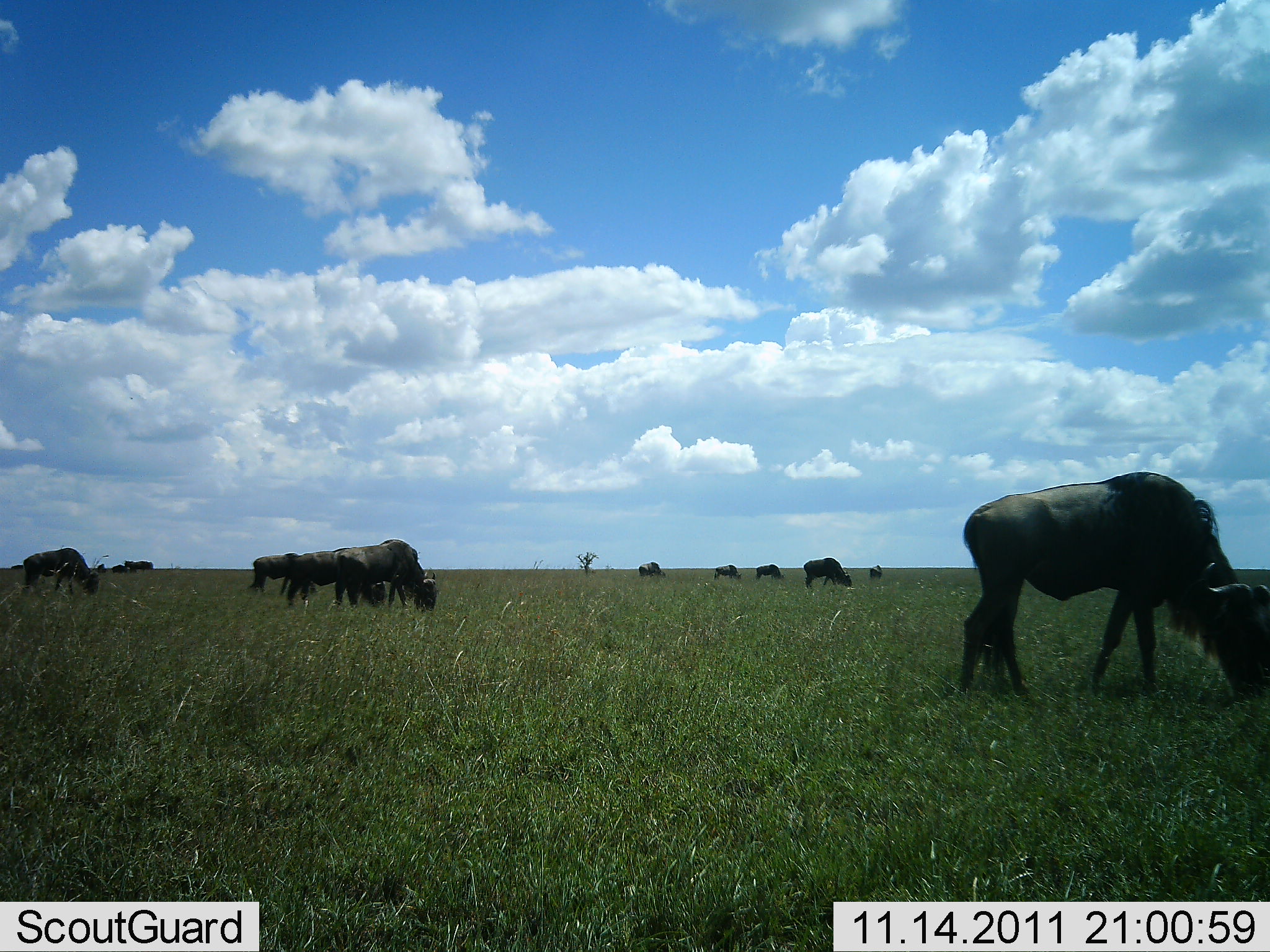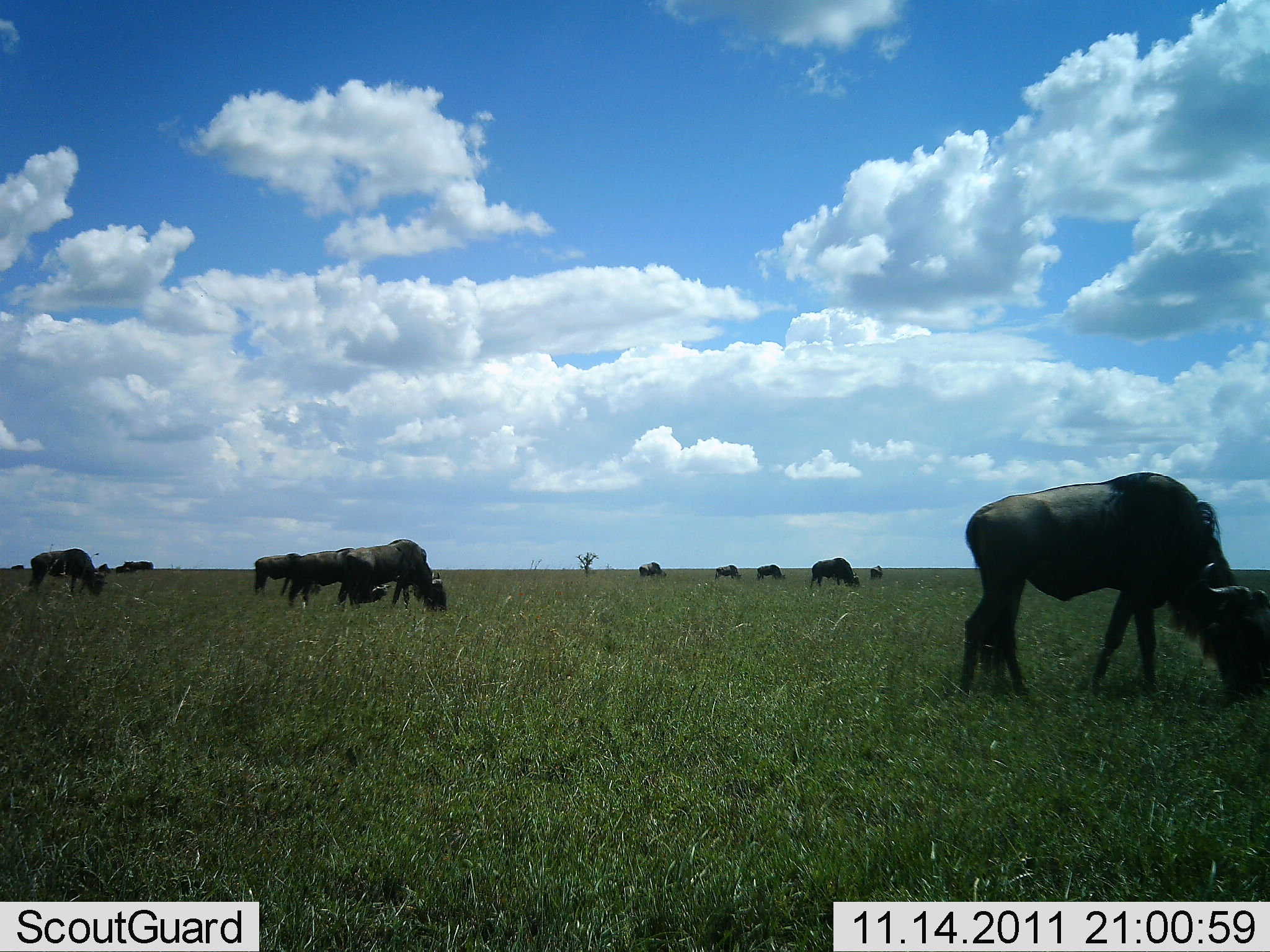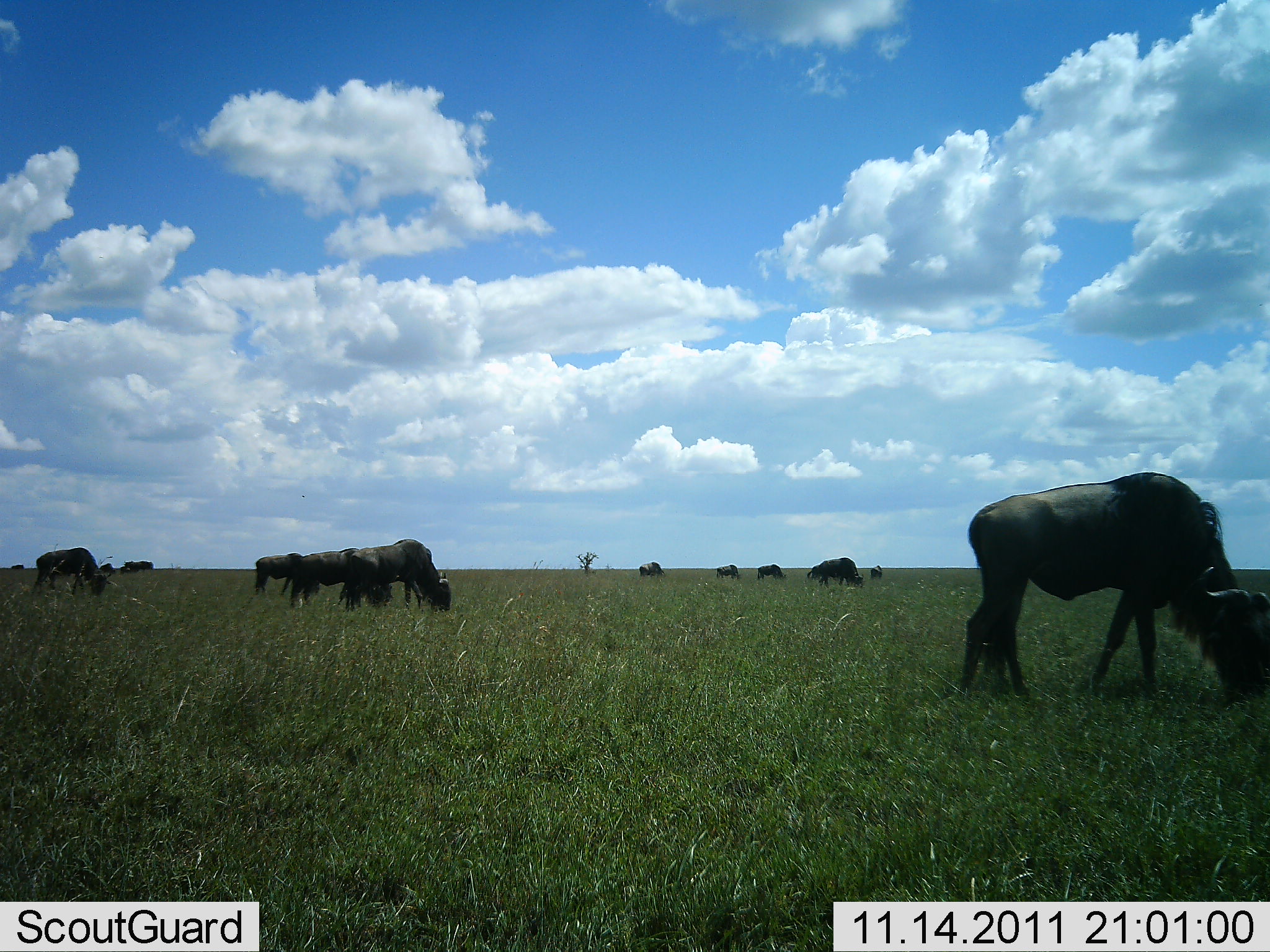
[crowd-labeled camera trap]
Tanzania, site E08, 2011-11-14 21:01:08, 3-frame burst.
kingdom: Animalia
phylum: Chordata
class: Mammalia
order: Artiodactyla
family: Bovidae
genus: Connochaetes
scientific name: Connochaetes taurinus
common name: blue wildebeest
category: wildebeest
Wildebeest (blue wildebeest) (Connochaetes taurinus), count 11-50. Behavior (volunteer vote fractions): standing 40%, resting 0%, moving 40%, interacting 10%. Young present (vote fraction): 0%. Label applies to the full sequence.